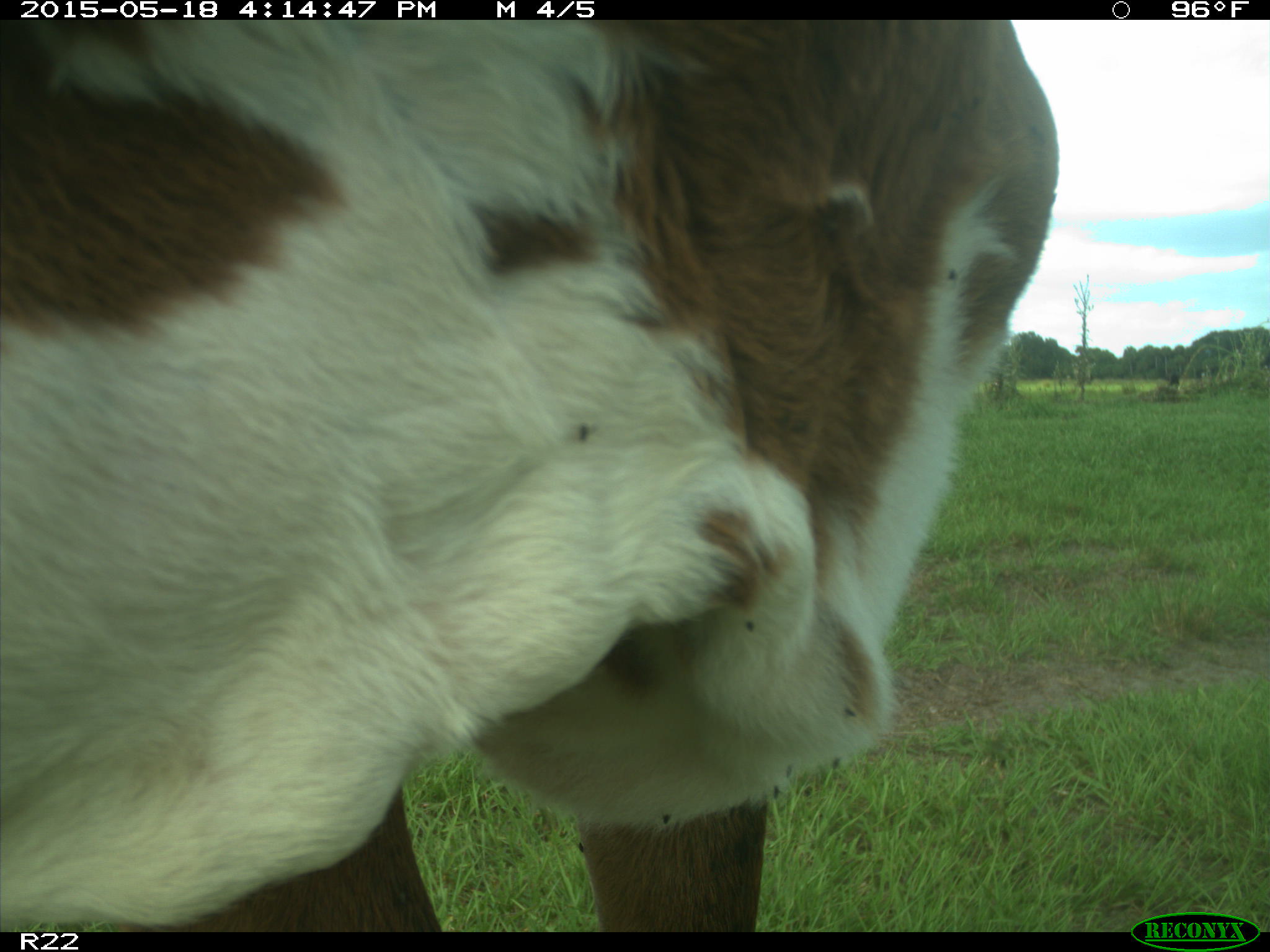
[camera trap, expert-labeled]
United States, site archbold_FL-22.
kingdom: Animalia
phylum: Chordata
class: Mammalia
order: Artiodactyla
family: Bovidae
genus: Bos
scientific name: Bos taurus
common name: domestic cow